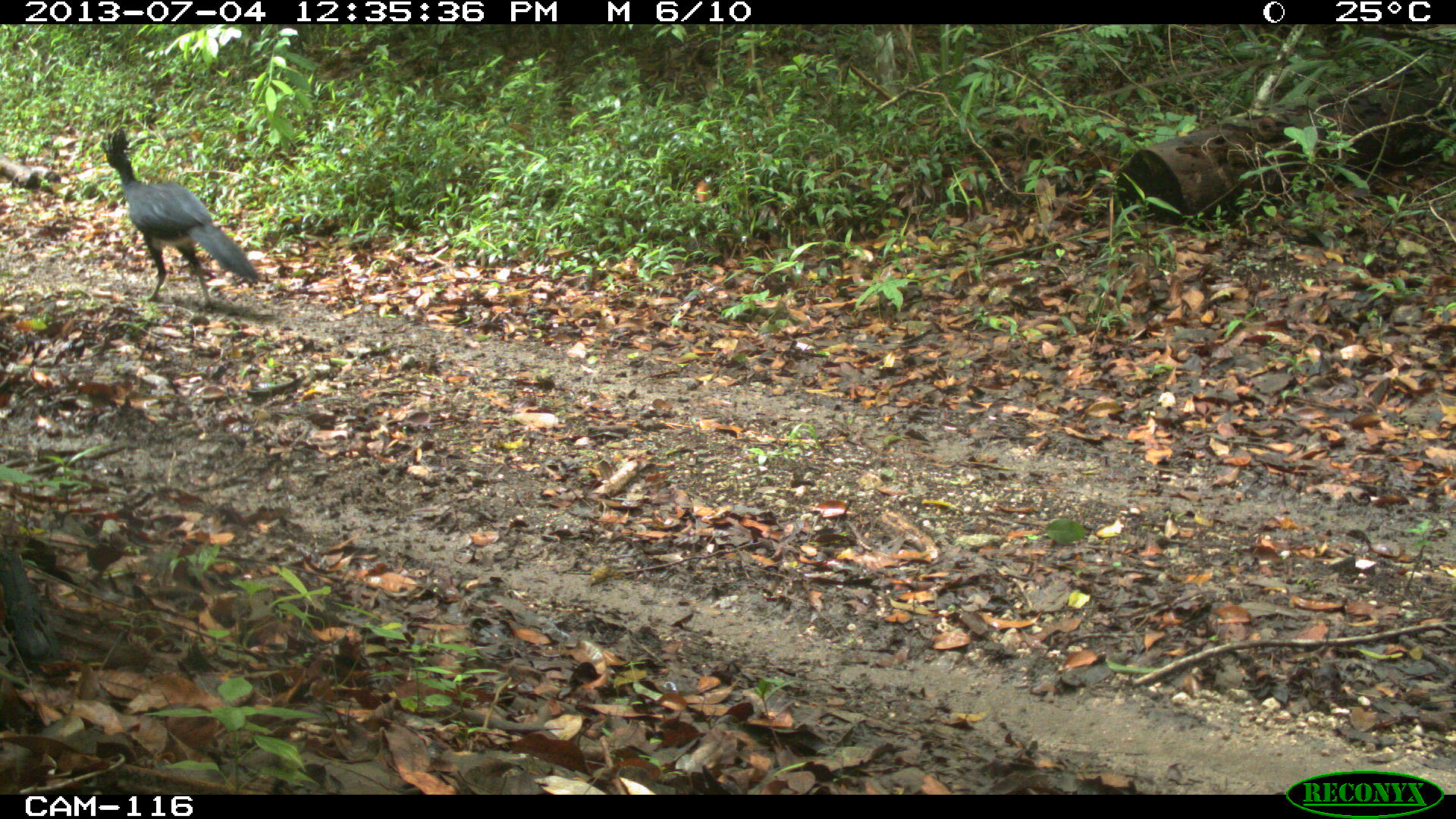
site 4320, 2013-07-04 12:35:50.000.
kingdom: Animalia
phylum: Chordata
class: Aves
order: Galliformes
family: Cracidae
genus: Crax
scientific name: Crax rubra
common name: great curassow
Crax rubra (great curassow), count 1, sex male.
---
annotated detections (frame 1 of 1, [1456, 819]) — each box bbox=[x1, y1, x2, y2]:
crax rubra: bbox=[97, 127, 259, 311]